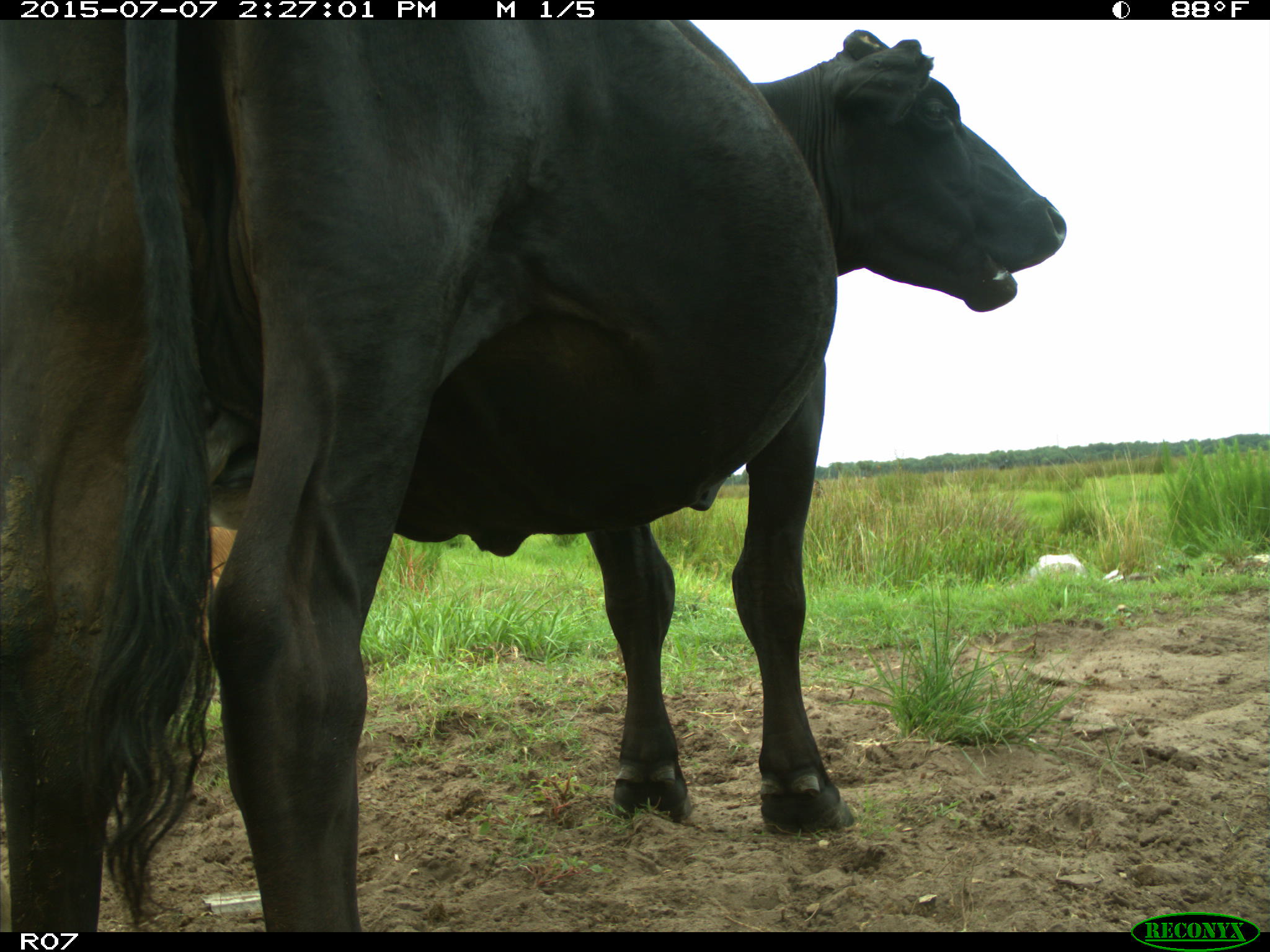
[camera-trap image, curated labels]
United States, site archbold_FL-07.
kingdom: Animalia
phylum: Chordata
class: Mammalia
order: Artiodactyla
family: Bovidae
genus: Bos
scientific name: Bos taurus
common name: domestic cow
Bos taurus (domestic cow).